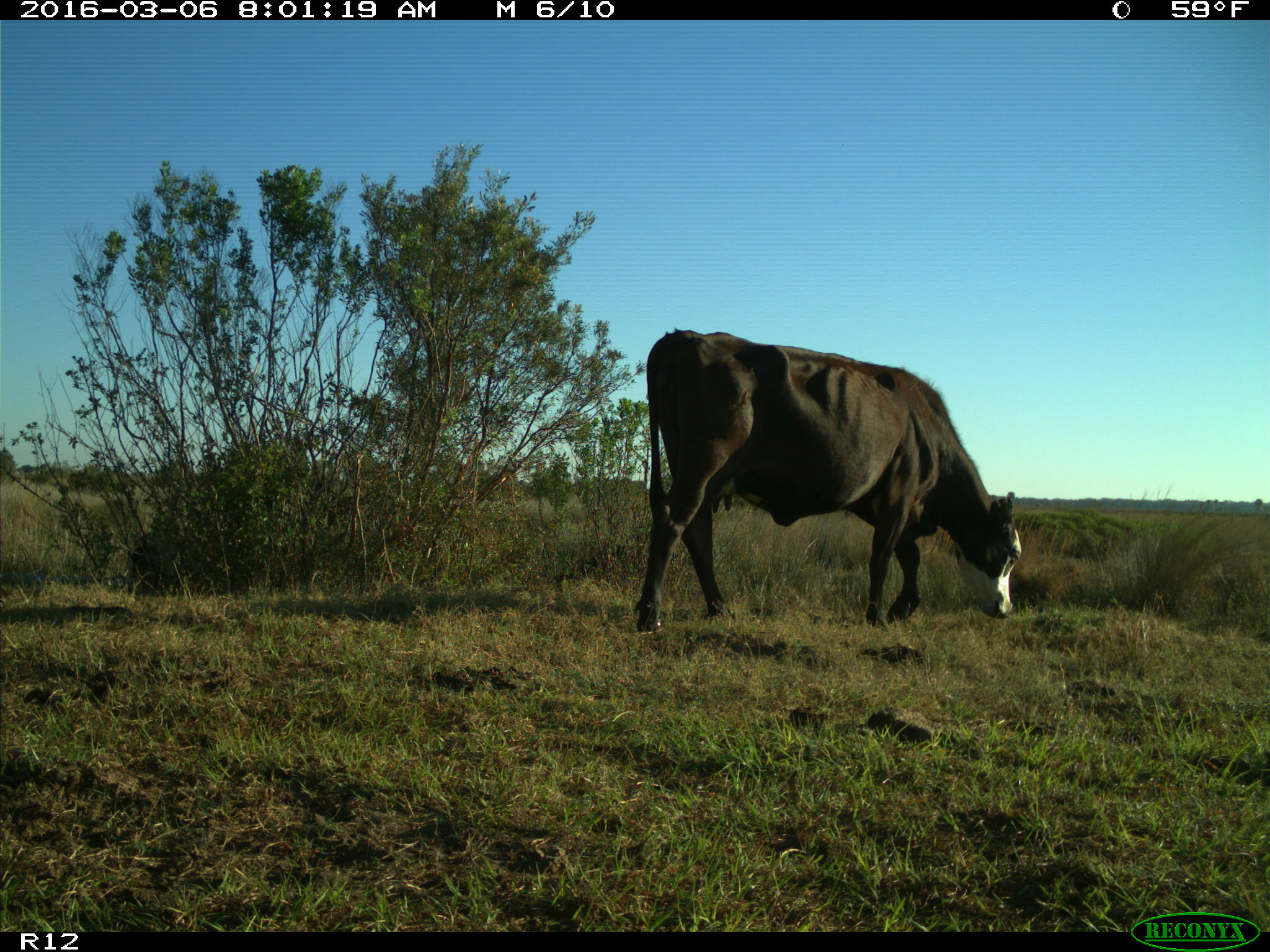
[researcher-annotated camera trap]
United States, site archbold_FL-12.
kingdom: Animalia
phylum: Chordata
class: Mammalia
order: Artiodactyla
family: Bovidae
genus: Bos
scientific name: Bos taurus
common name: domestic cow